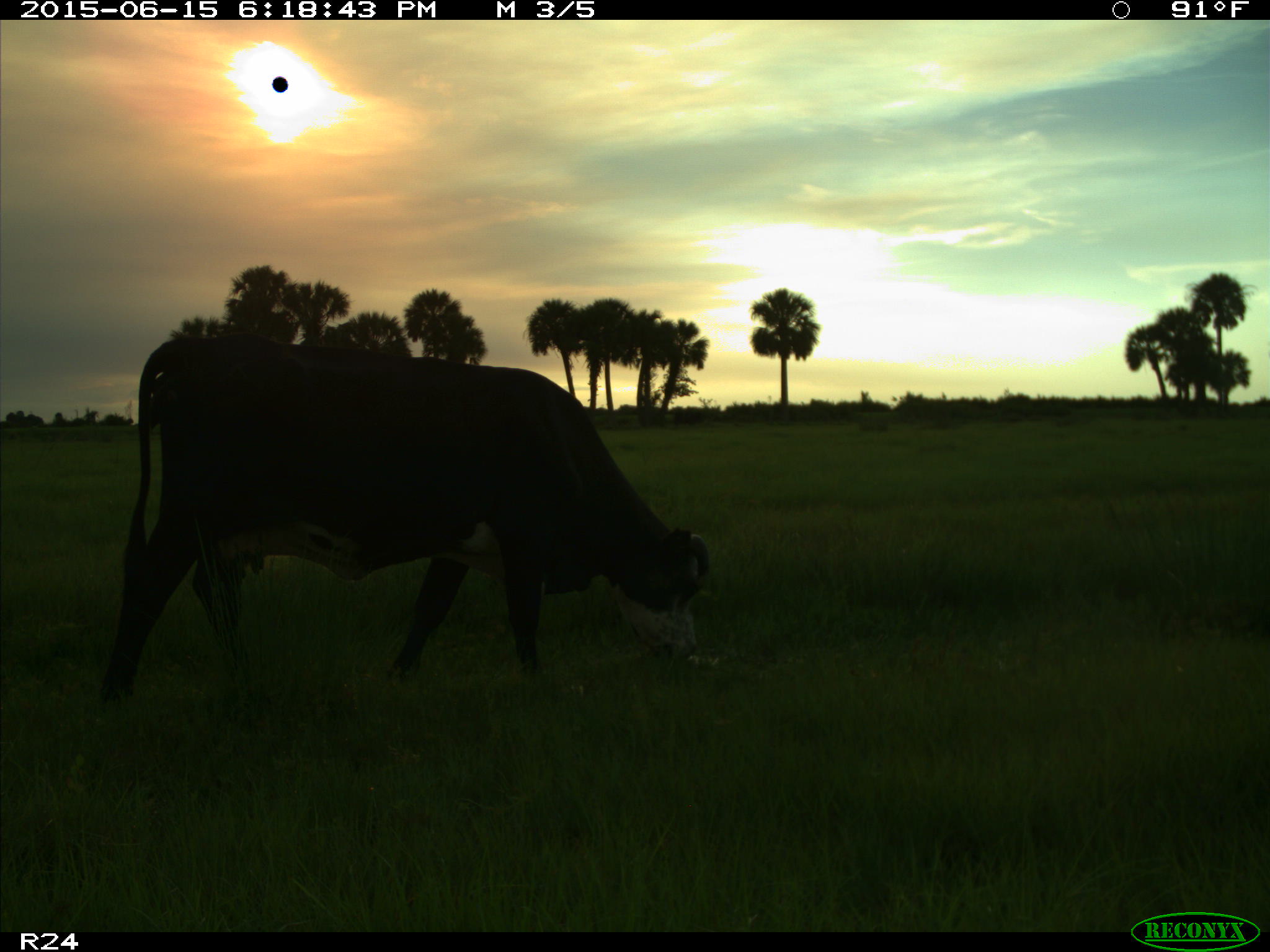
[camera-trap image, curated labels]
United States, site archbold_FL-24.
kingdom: Animalia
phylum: Chordata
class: Mammalia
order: Artiodactyla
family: Bovidae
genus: Bos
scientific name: Bos taurus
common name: domestic cow